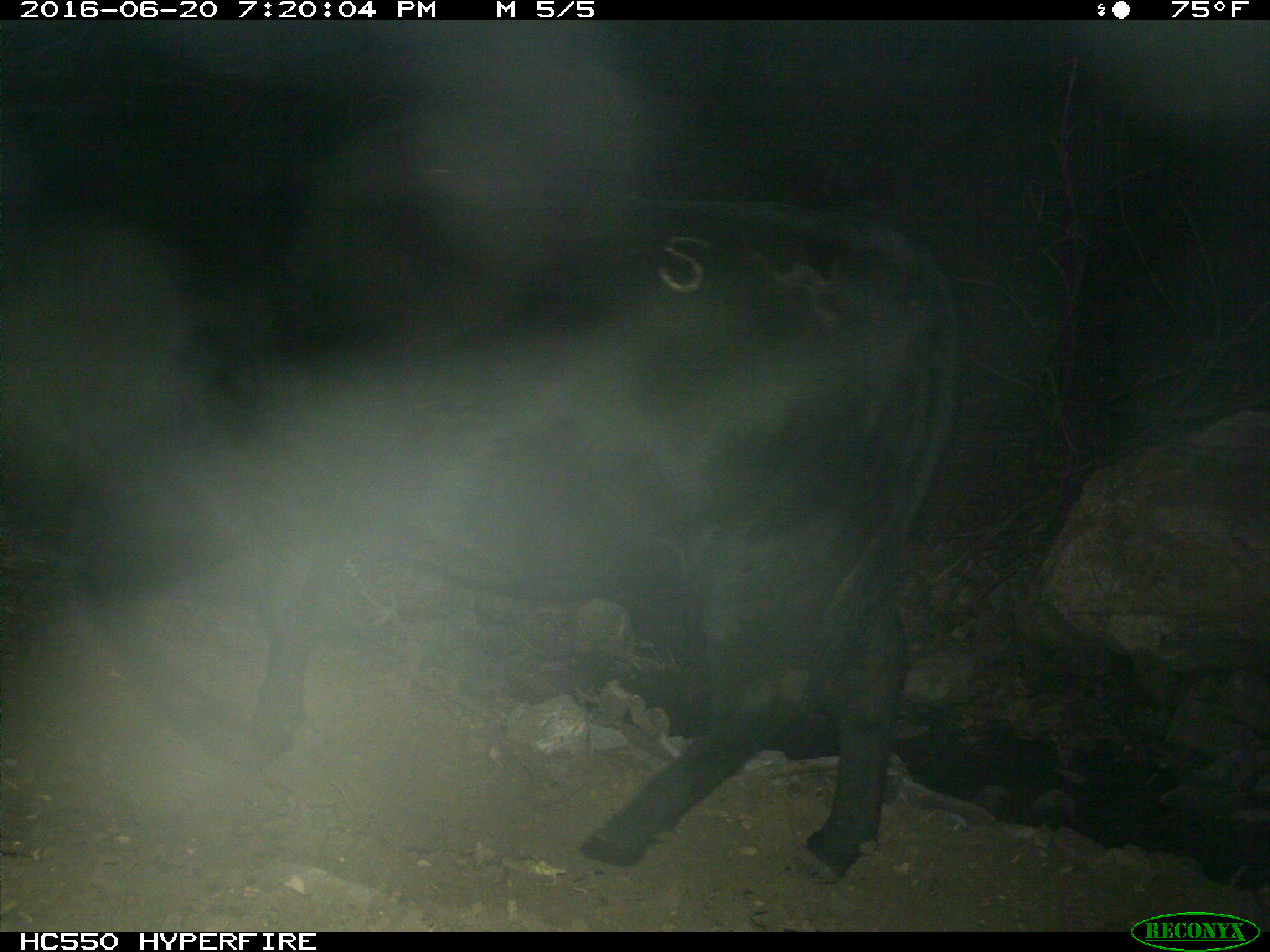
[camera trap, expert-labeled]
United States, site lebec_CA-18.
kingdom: Animalia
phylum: Chordata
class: Mammalia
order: Artiodactyla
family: Bovidae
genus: Bos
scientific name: Bos taurus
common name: domestic cow